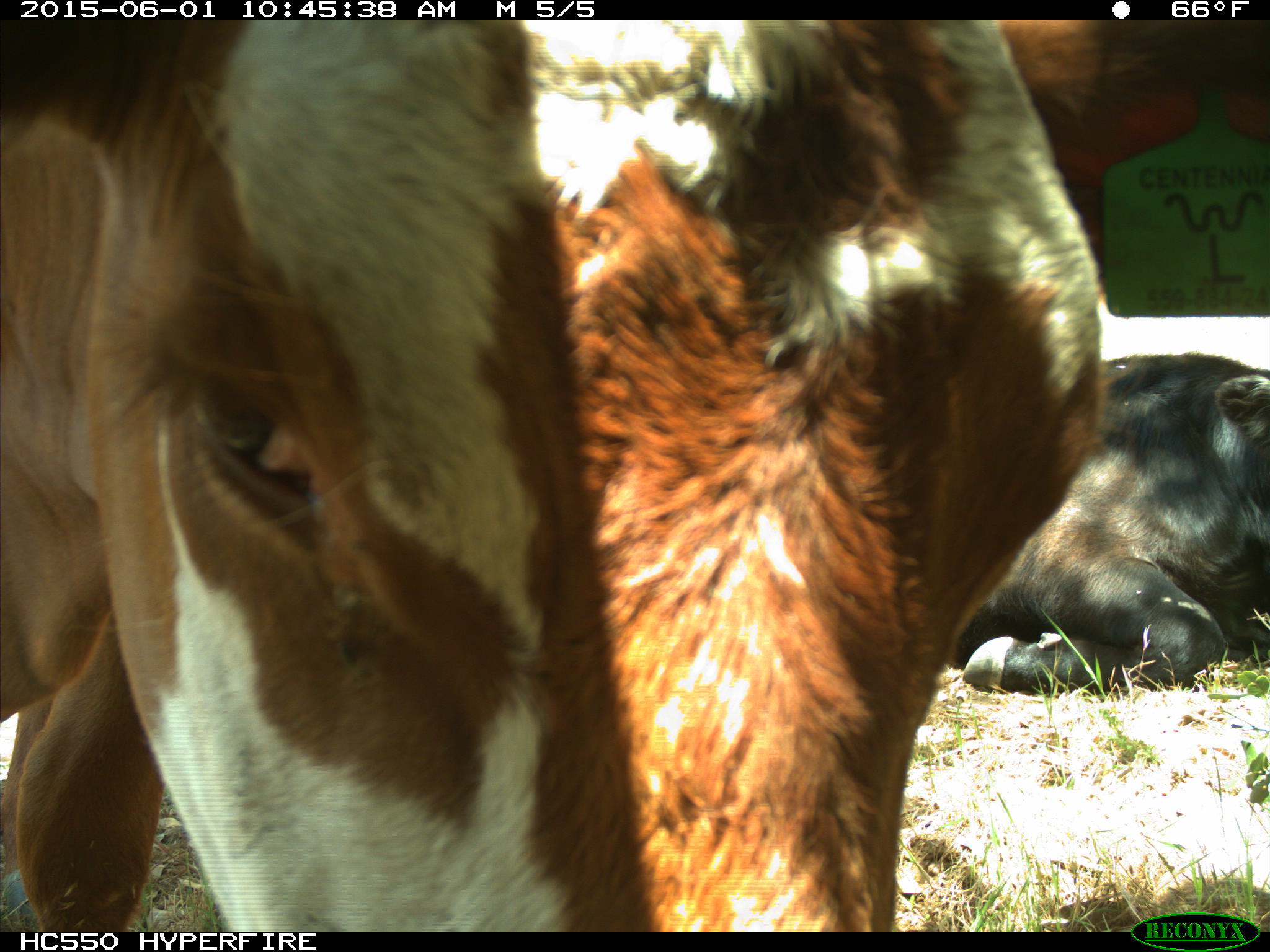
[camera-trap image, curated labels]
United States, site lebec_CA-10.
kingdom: Animalia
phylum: Chordata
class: Mammalia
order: Artiodactyla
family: Bovidae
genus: Bos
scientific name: Bos taurus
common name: domestic cow